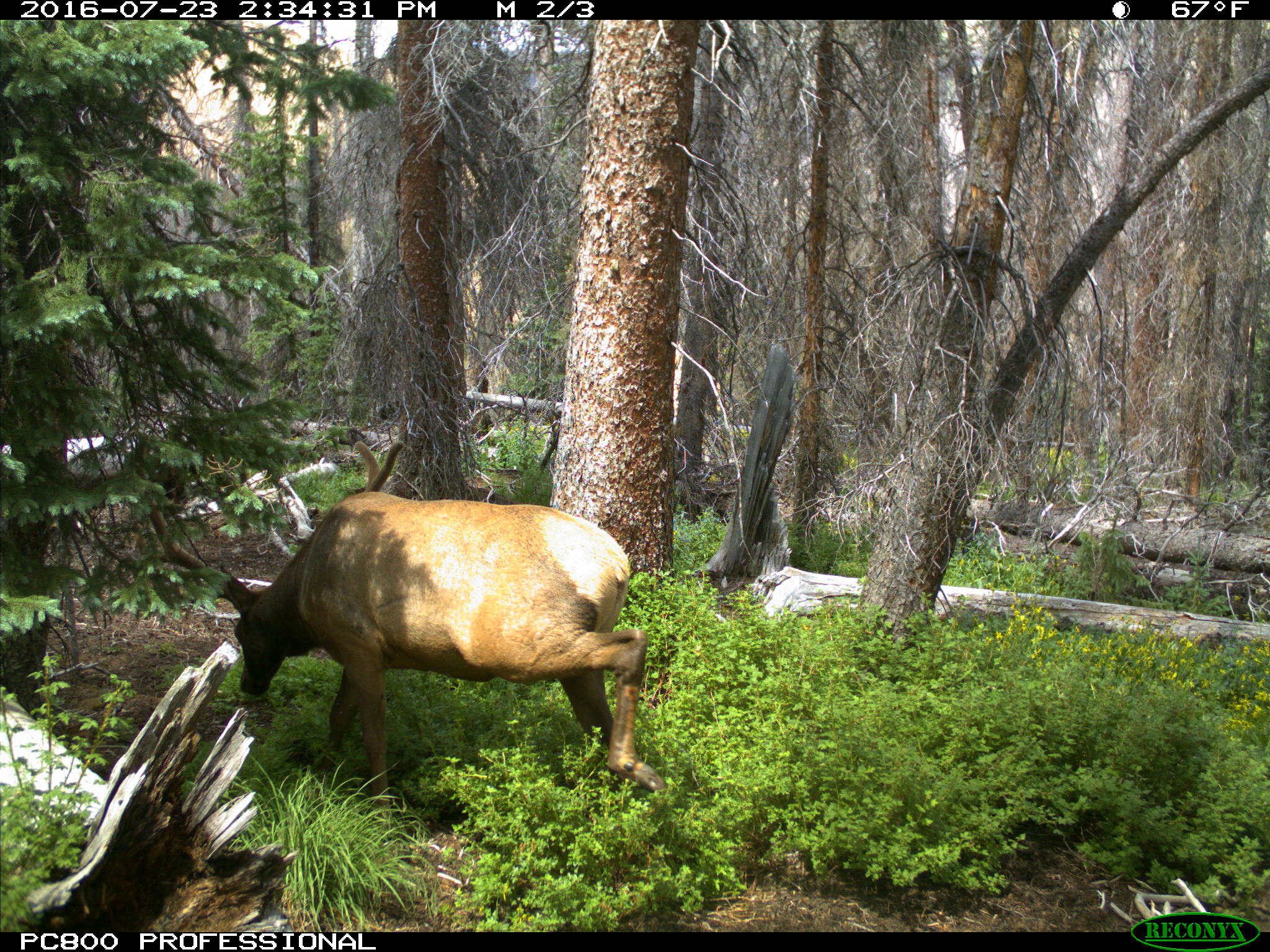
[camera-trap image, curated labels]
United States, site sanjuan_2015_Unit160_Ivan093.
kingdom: Animalia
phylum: Chordata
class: Mammalia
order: Artiodactyla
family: Cervidae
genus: Cervus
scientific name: Cervus elaphus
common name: red deer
Cervus elaphus (red deer).